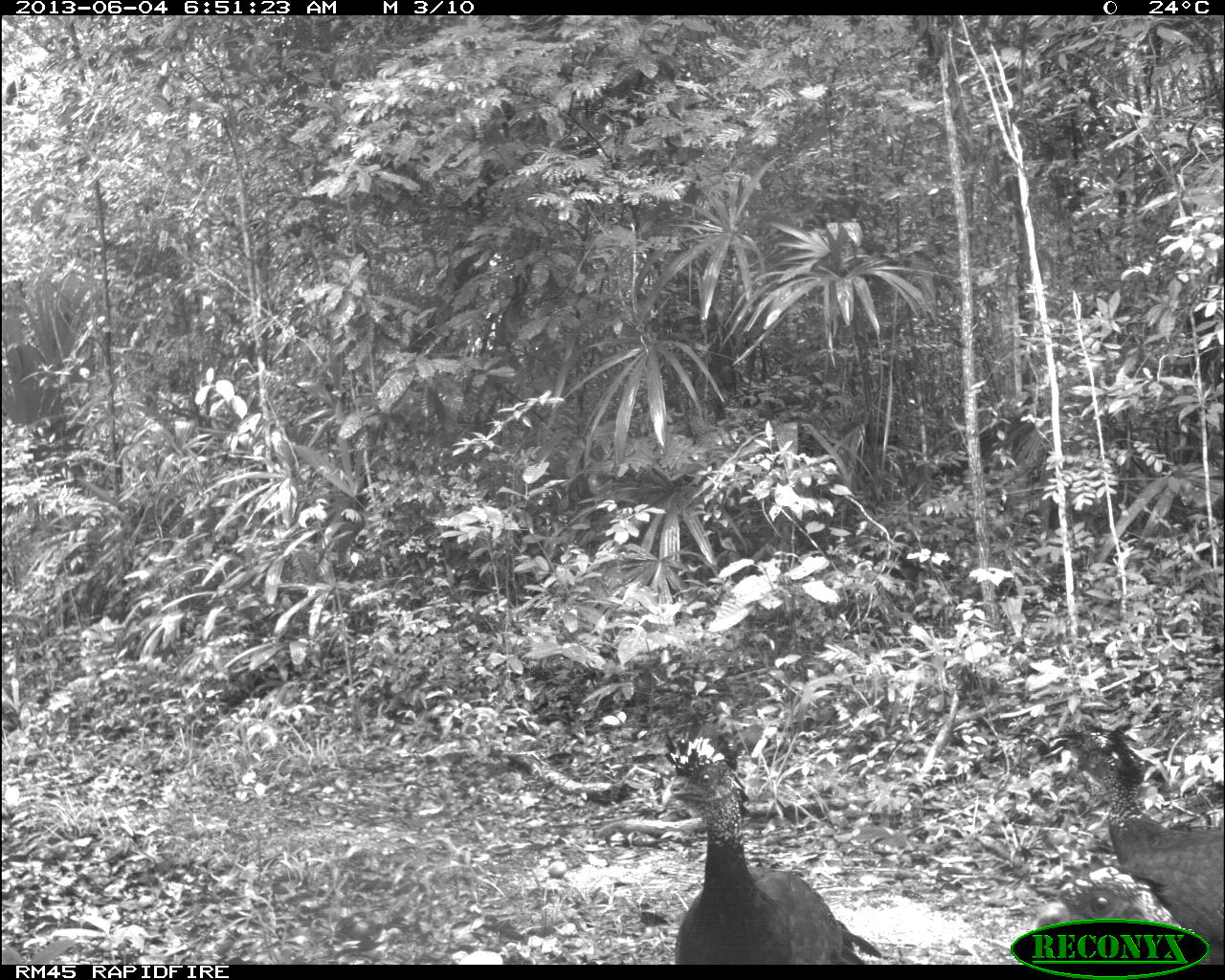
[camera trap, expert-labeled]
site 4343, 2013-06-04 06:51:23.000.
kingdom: Animalia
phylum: Chordata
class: Aves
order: Galliformes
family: Cracidae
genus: Crax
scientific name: Crax rubra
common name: great curassow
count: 3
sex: female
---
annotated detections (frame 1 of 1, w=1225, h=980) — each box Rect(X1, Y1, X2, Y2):
crax rubra: Rect(660, 711, 883, 964); Rect(1057, 716, 1225, 962); Rect(1034, 860, 1186, 943)